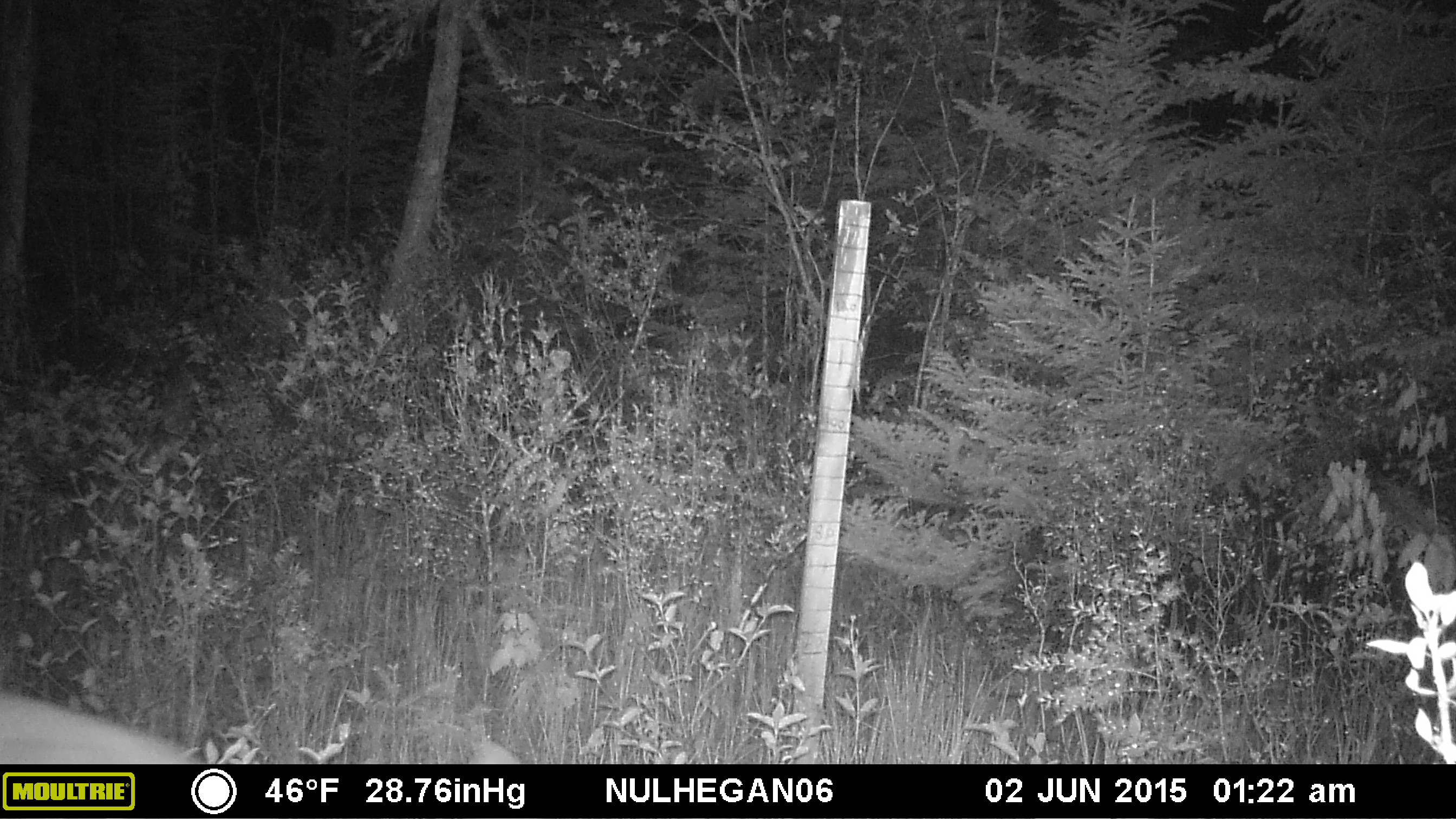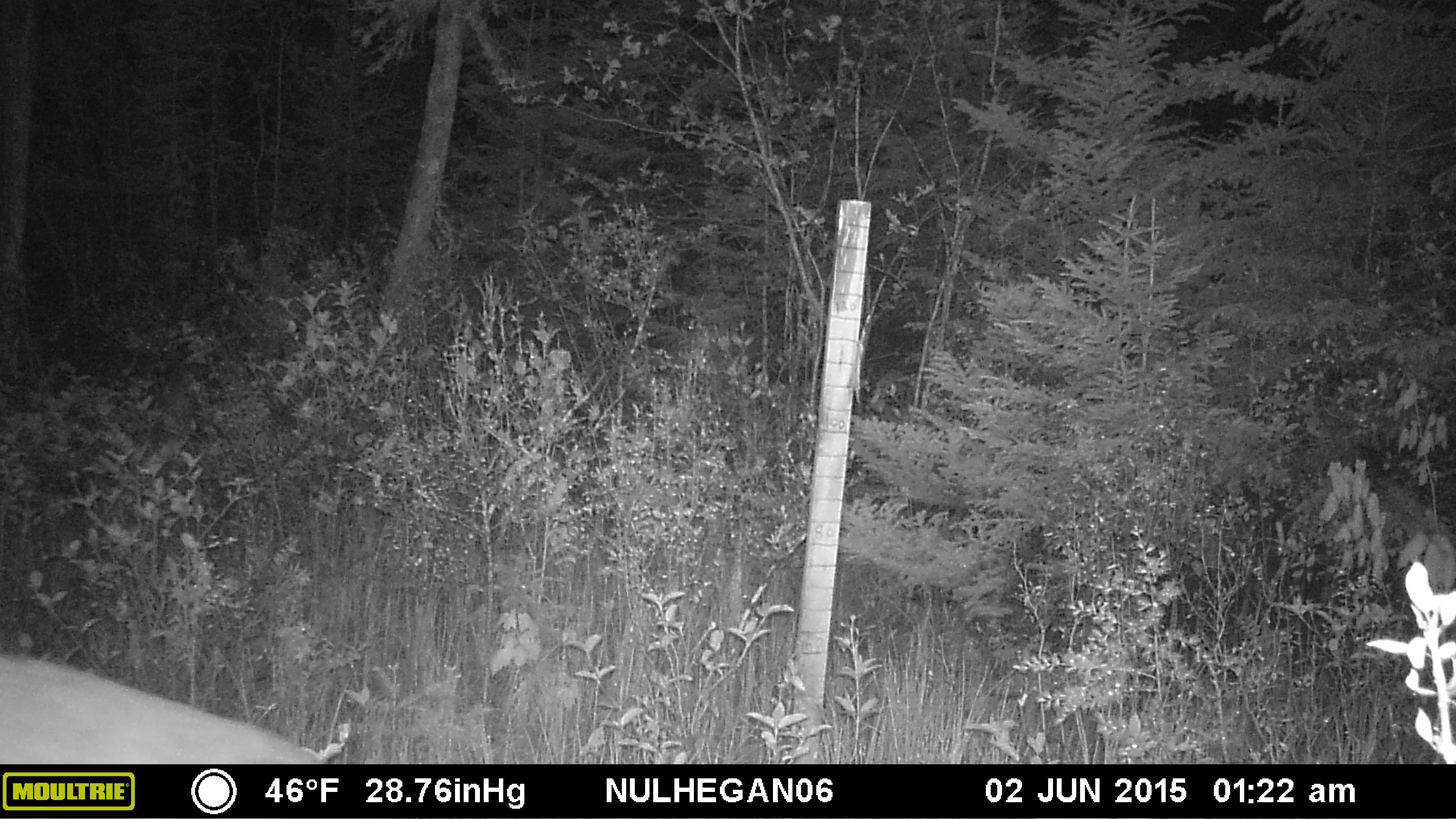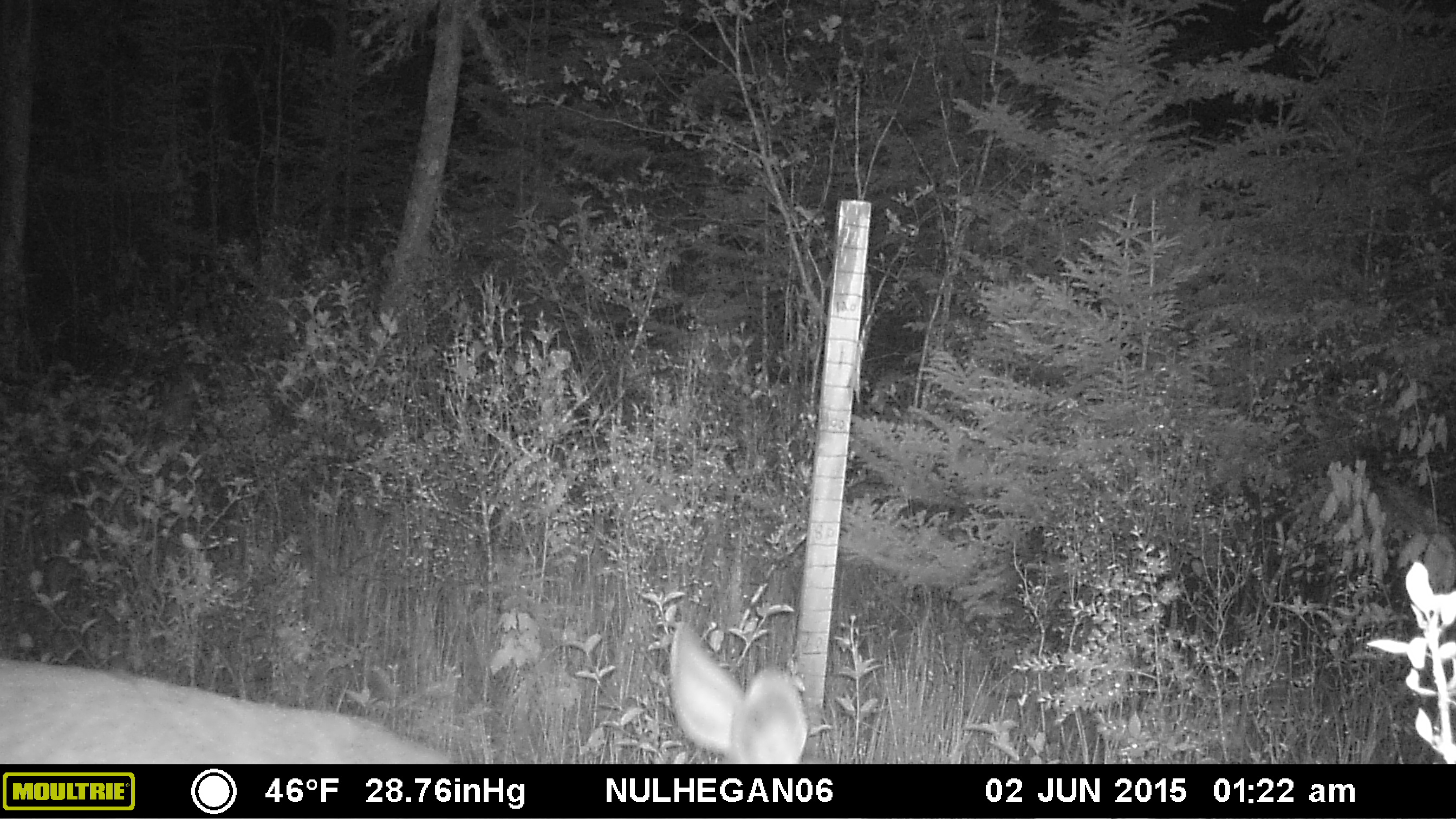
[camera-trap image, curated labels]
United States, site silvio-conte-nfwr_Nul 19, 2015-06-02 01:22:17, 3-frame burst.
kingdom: Animalia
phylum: Chordata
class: Mammalia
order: Artiodactyla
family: Cervidae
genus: Odocoileus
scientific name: Odocoileus virginianus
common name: white-tailed deer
White-tailed deer (Odocoileus virginianus).